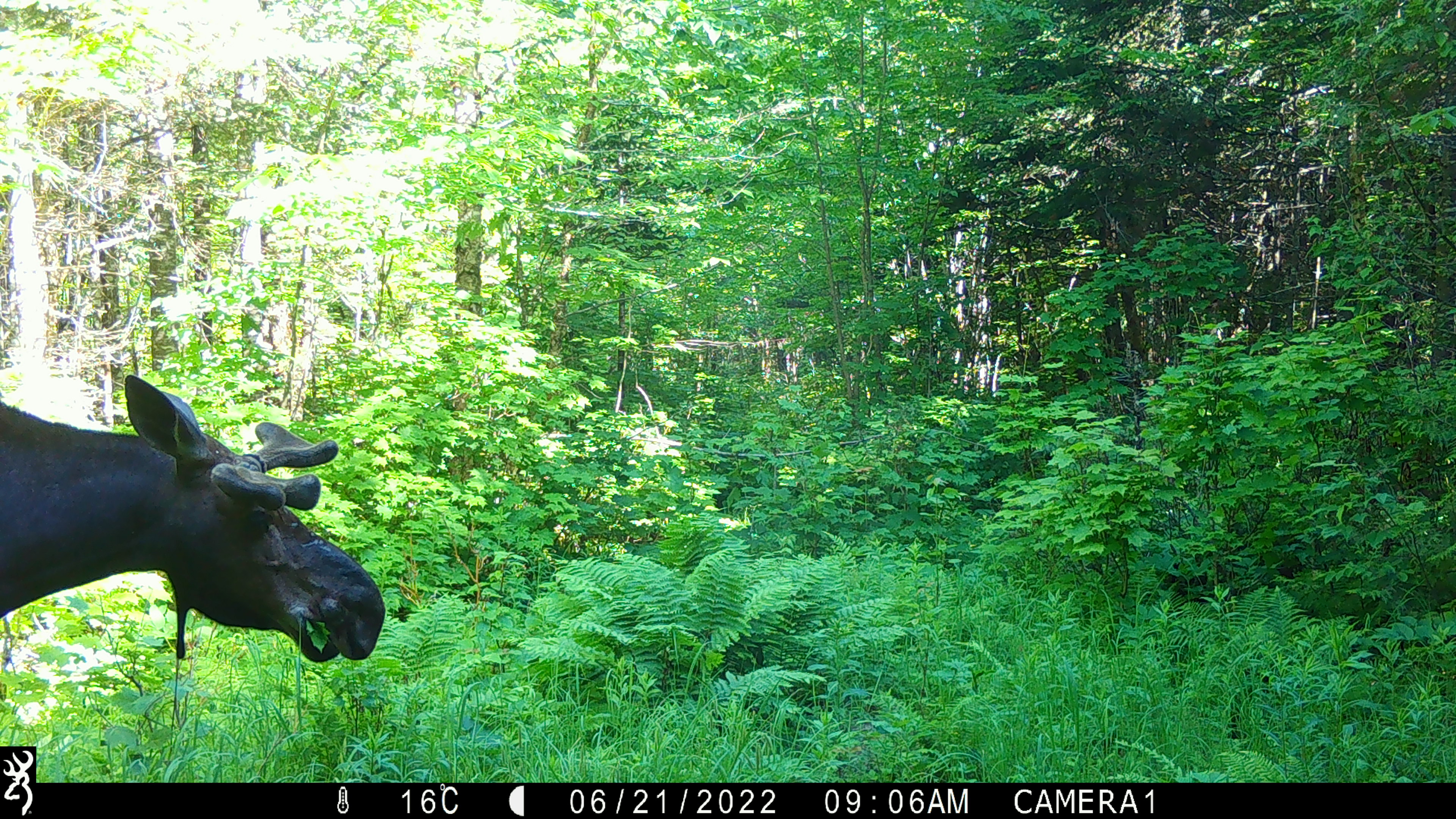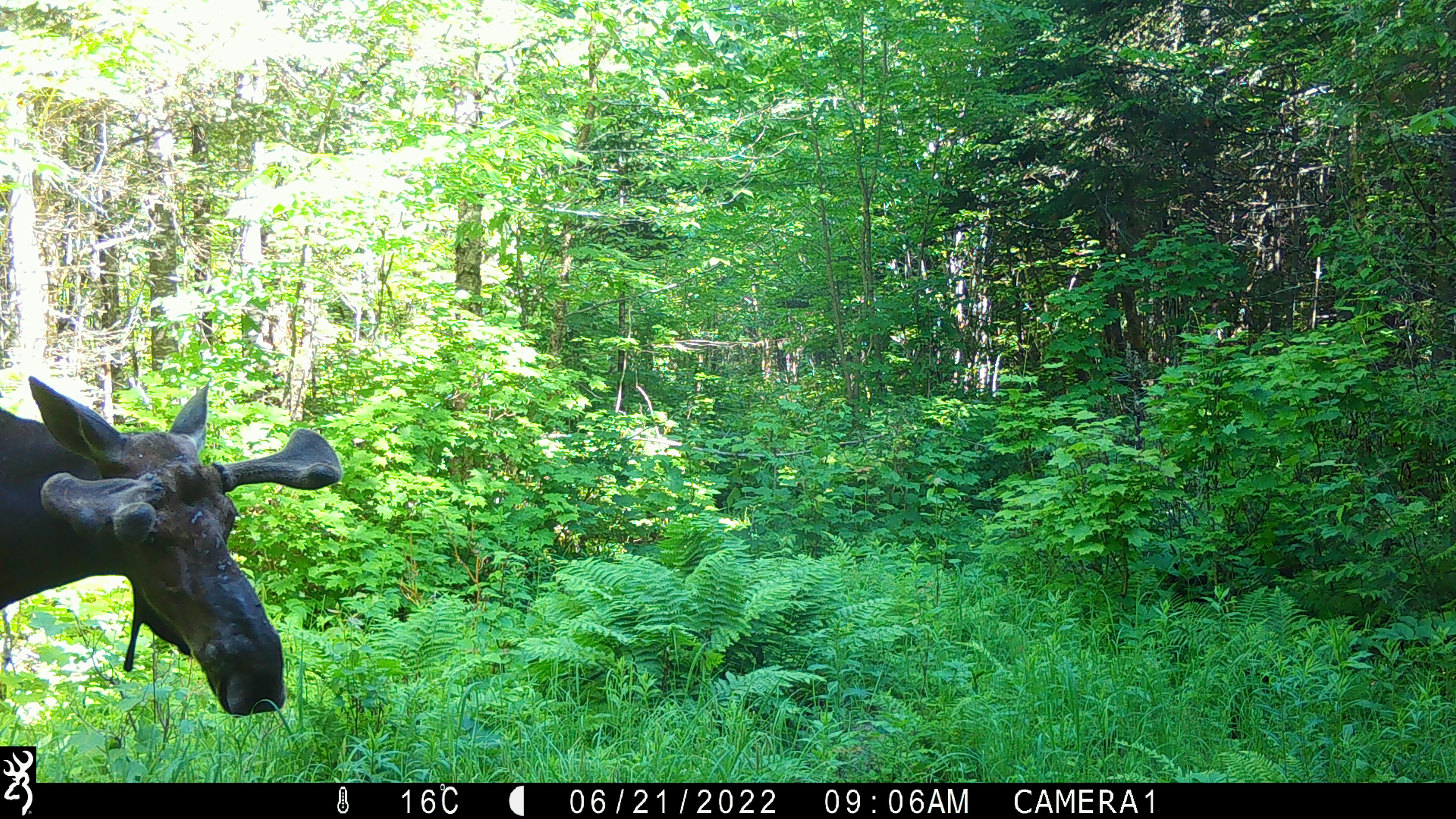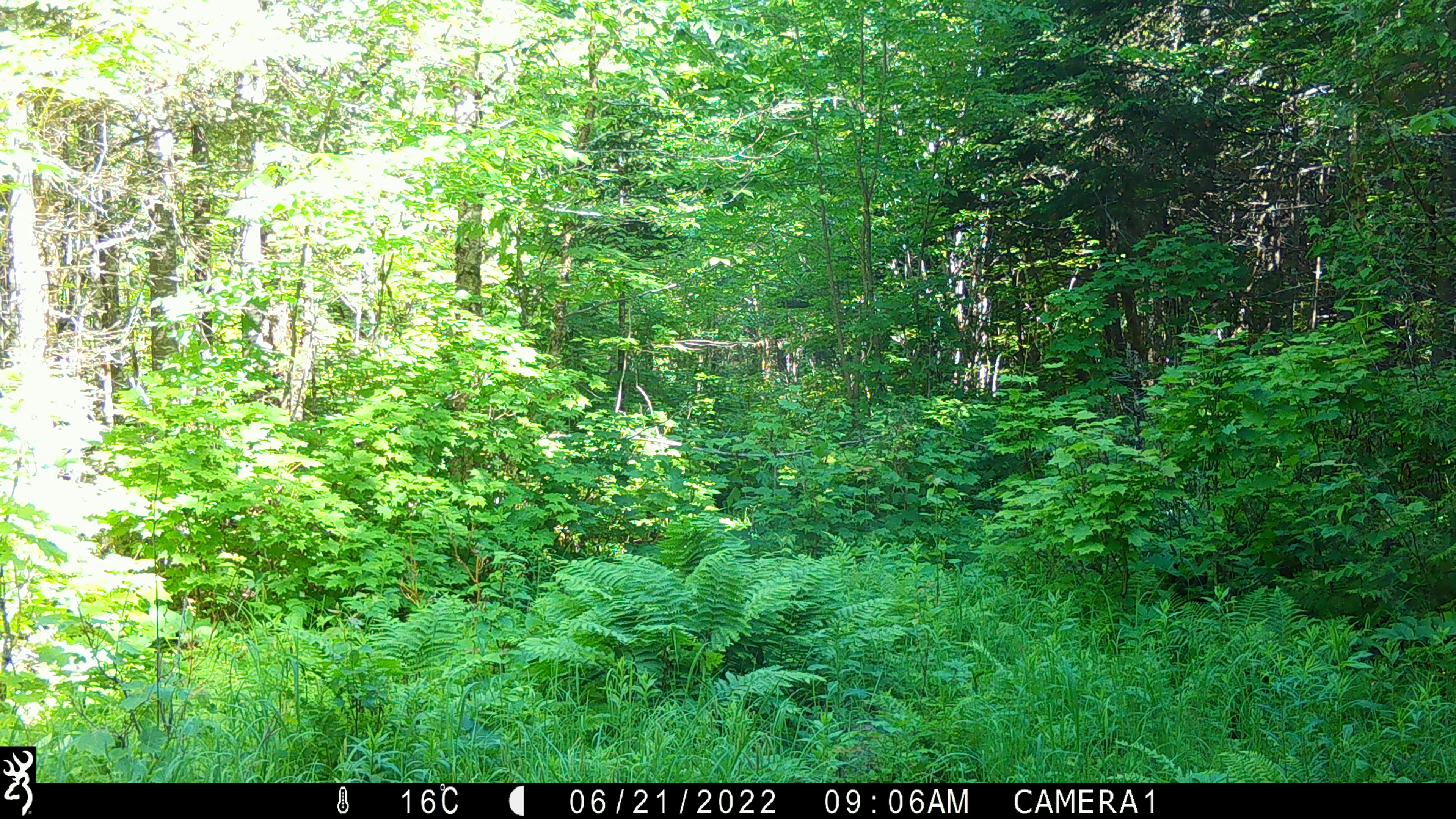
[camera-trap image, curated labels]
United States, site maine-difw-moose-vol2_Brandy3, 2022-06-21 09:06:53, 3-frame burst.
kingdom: Animalia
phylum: Chordata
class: Mammalia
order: Artiodactyla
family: Cervidae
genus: Alces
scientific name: Alces alces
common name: moose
Moose (Alces alces).